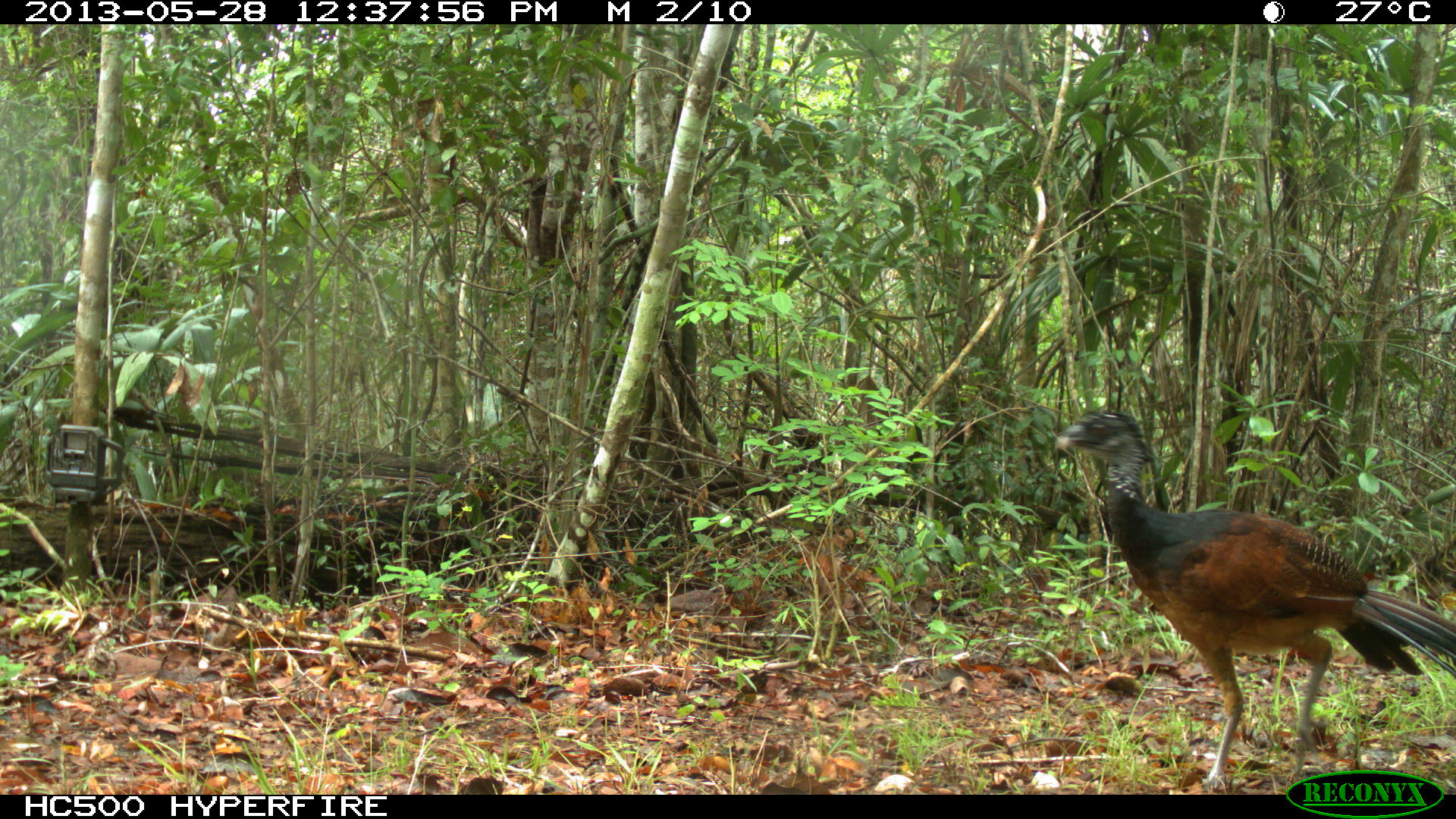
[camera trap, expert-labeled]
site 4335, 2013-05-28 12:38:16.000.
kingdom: Animalia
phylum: Chordata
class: Aves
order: Galliformes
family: Cracidae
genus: Crax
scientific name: Crax rubra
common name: great curassow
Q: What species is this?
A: Crax rubra (great curassow).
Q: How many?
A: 1.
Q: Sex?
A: Female.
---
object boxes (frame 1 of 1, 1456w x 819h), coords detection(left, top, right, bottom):
crax rubra: detection(1053, 409, 1454, 794)